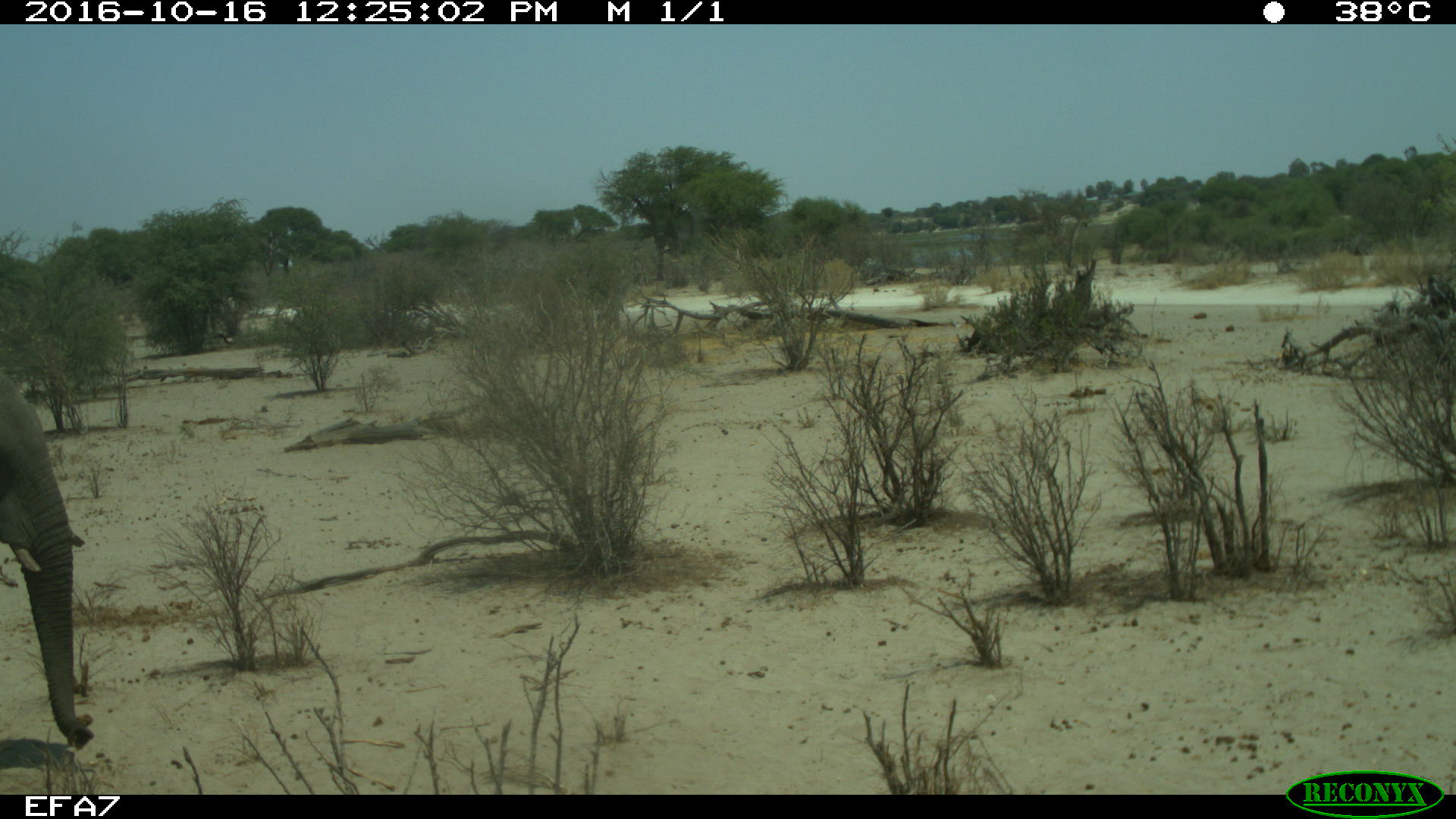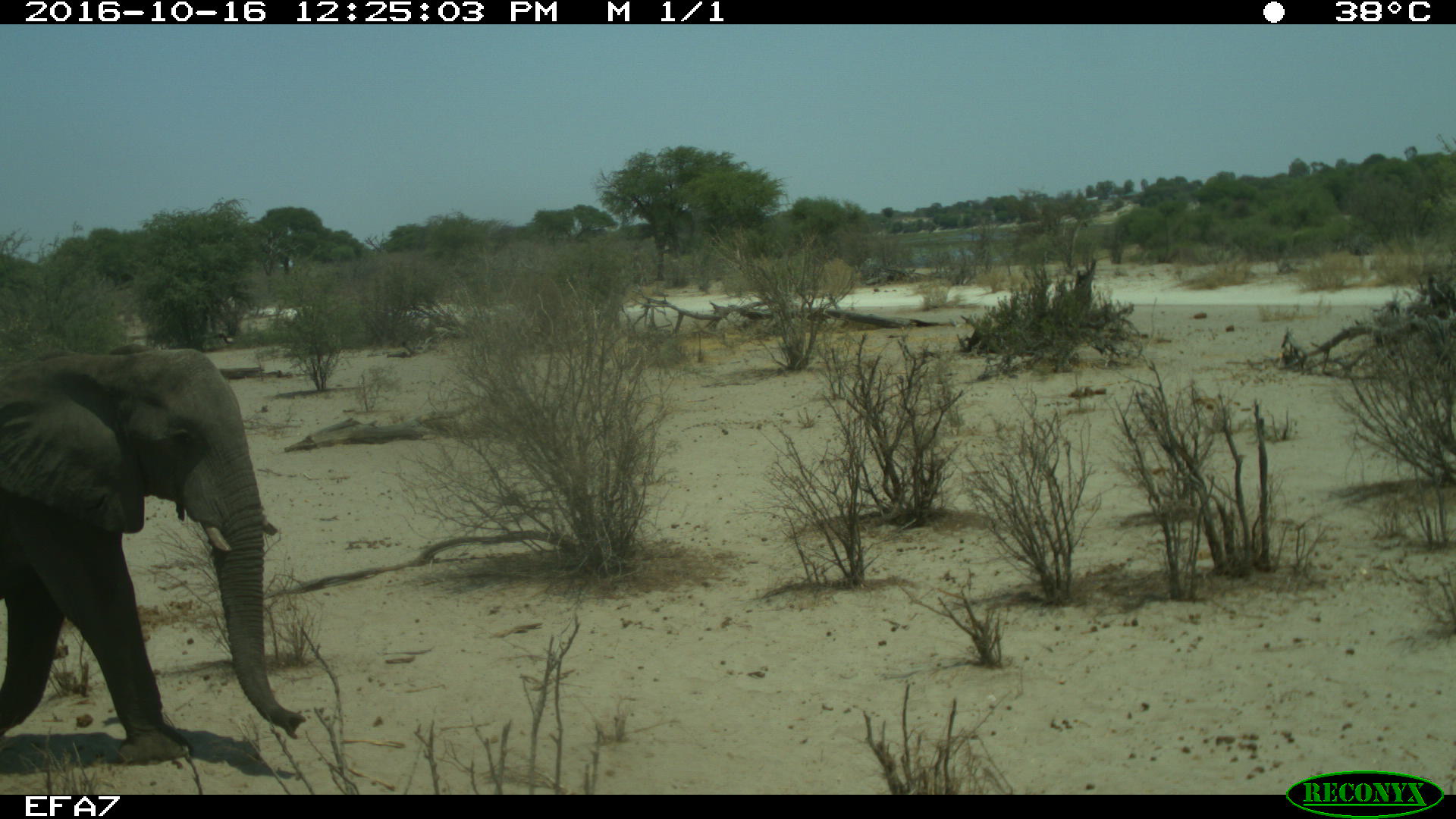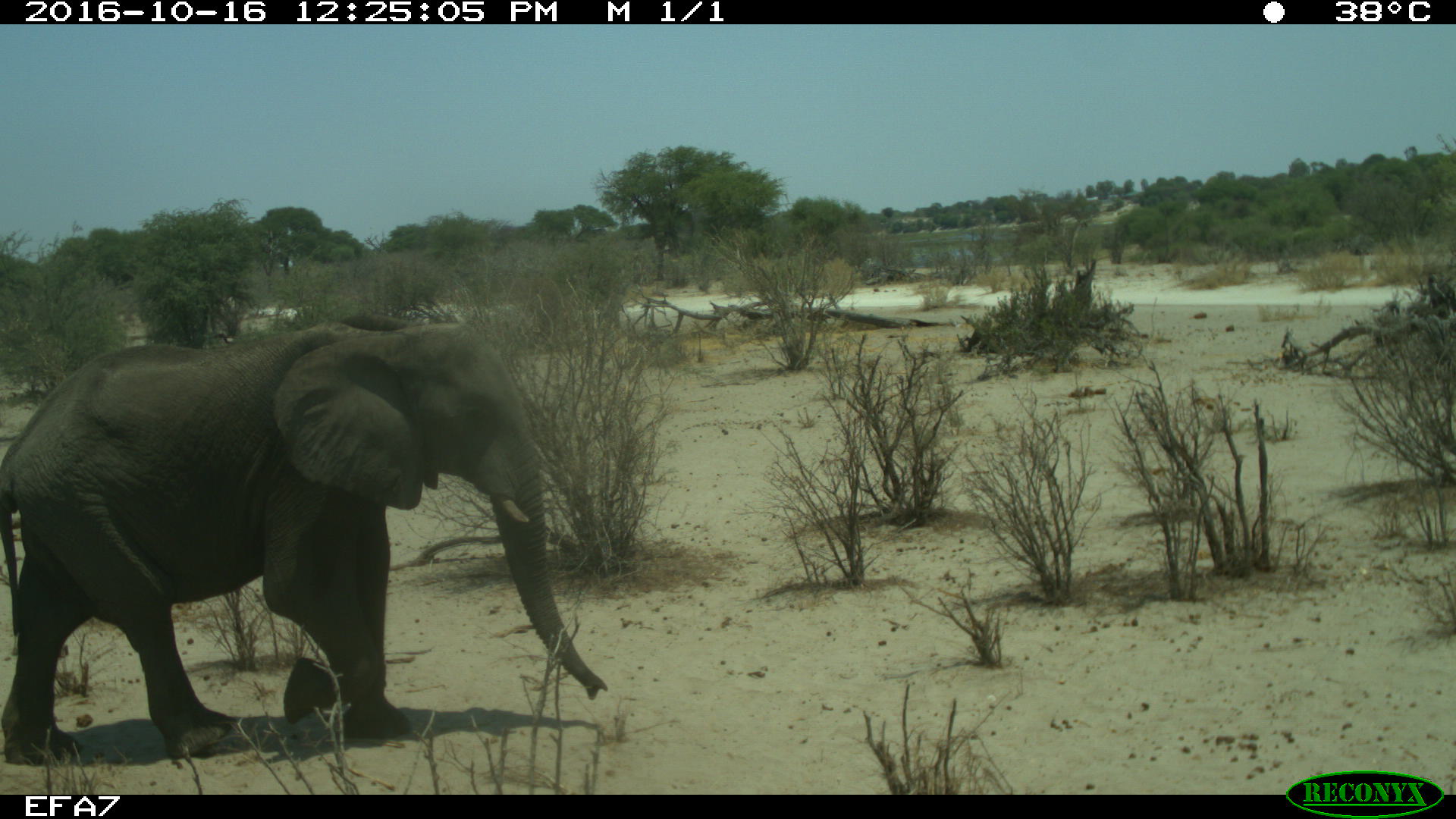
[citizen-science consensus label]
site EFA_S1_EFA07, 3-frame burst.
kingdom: Animalia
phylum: Chordata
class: Mammalia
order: Proboscidea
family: Elephantidae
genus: Loxodonta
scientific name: Loxodonta africana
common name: african bush elephant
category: elephant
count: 1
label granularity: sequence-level